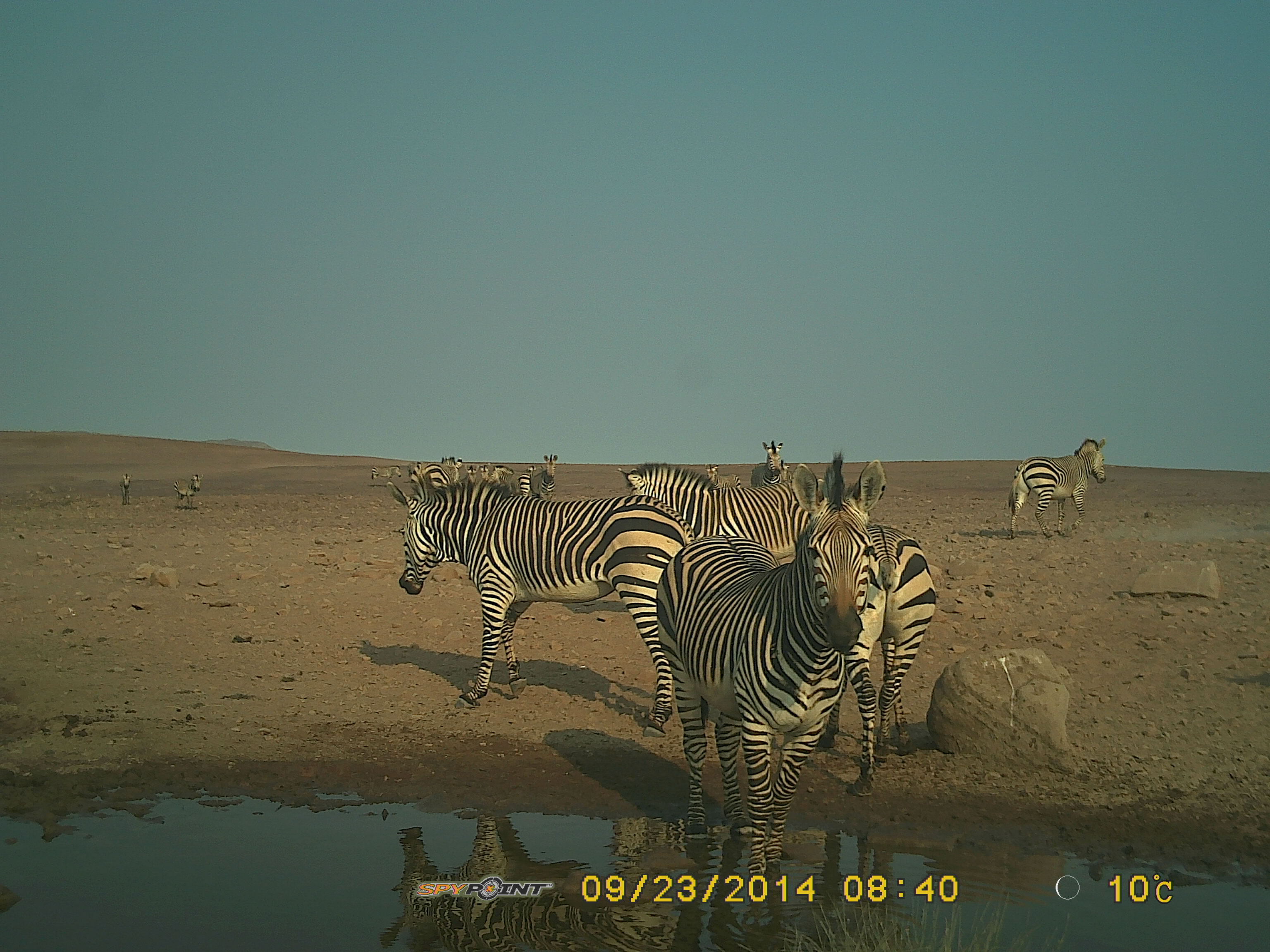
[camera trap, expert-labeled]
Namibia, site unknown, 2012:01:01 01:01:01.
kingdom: Animalia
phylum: Chordata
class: Mammalia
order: Perissodactyla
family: Equidae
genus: Equus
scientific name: Equus zebra hartmannae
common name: hartmann's mountain zebra